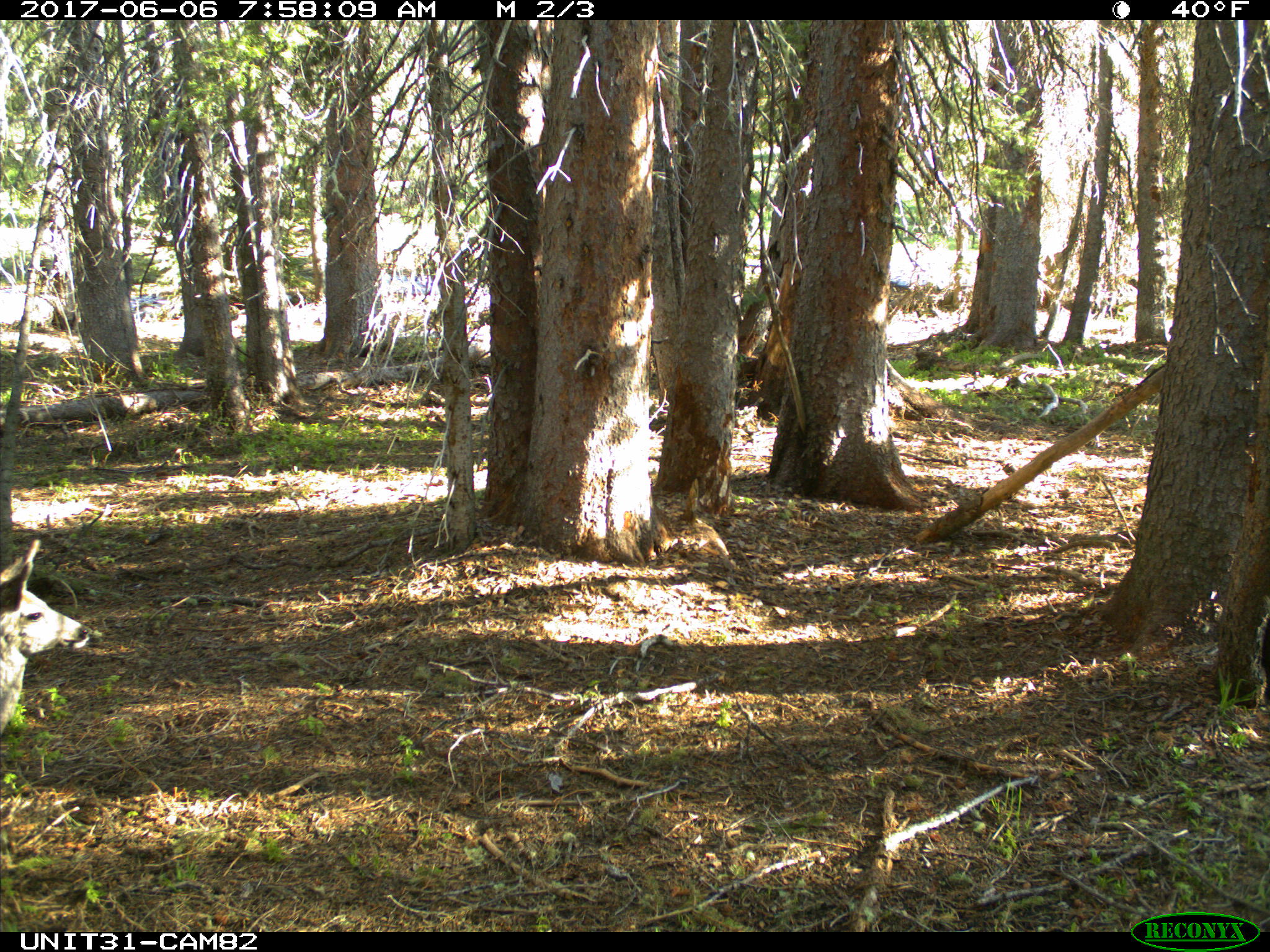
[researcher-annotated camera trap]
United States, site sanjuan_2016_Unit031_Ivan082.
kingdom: Animalia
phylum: Chordata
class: Mammalia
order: Artiodactyla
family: Cervidae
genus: Odocoileus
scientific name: Odocoileus hemionus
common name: mule deer